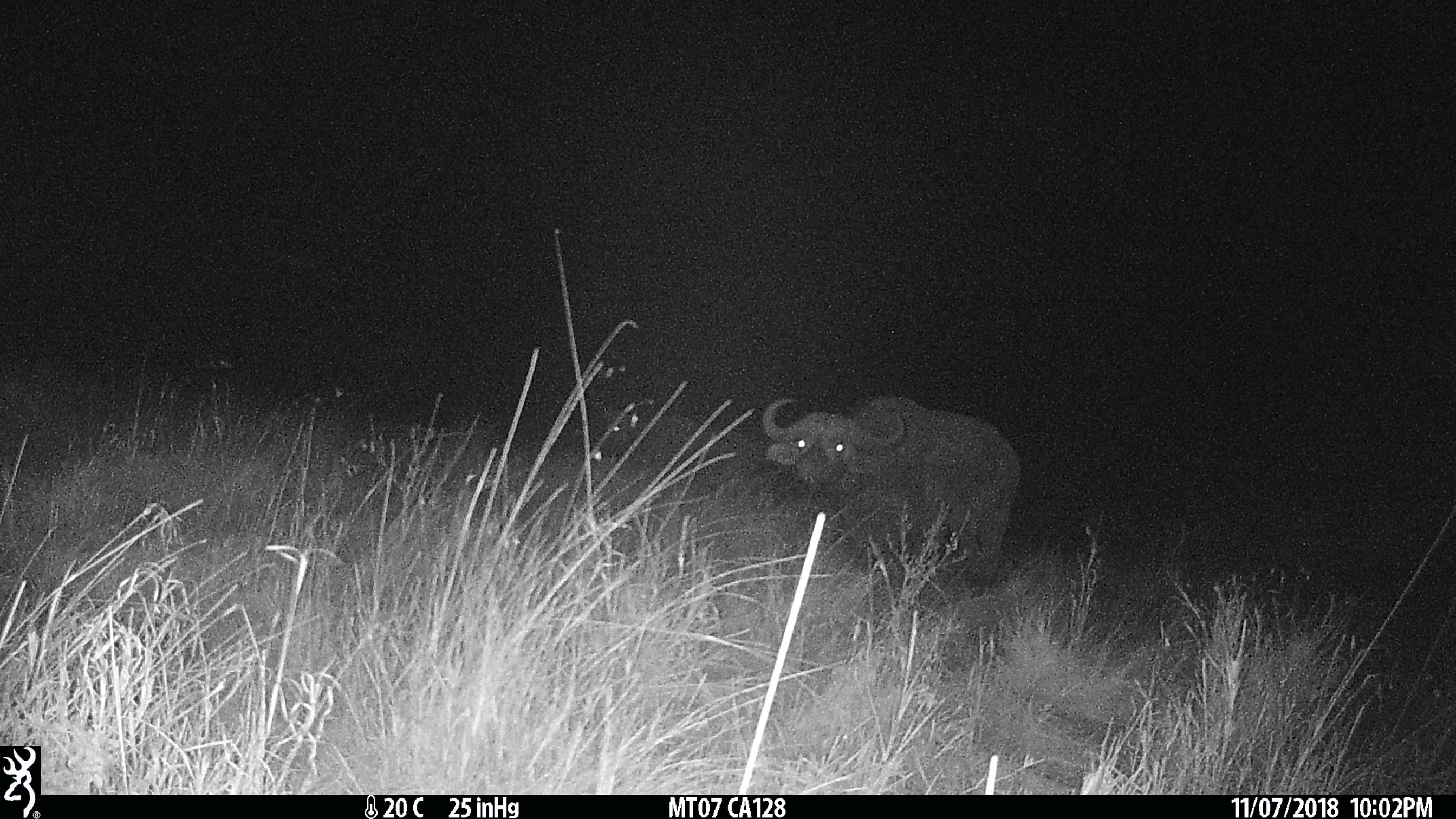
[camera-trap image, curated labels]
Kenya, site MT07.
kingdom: Animalia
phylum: Chordata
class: Mammalia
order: Artiodactyla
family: Bovidae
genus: Syncerus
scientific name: Syncerus caffer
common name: buffalo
Buffalo (Syncerus caffer).